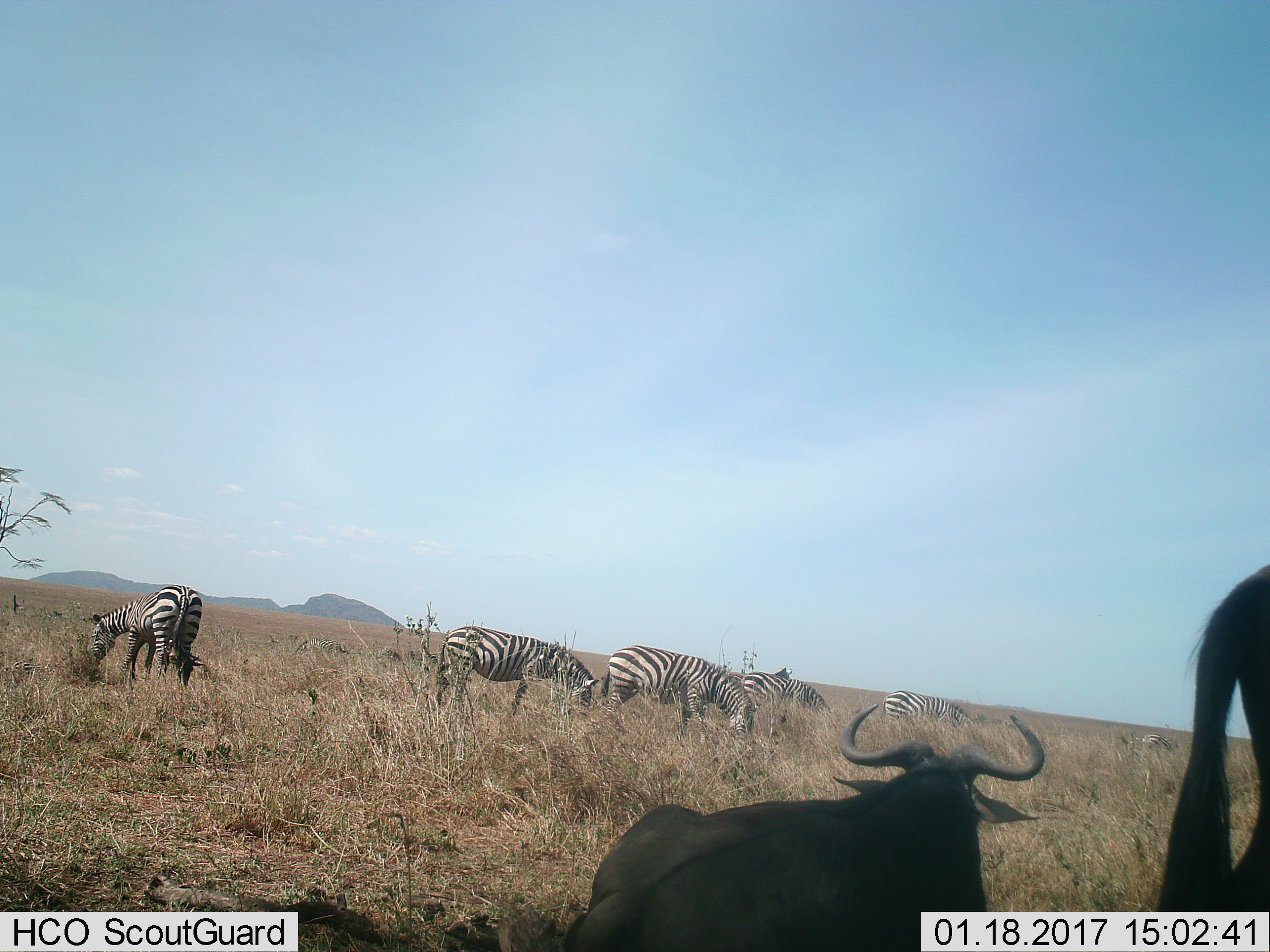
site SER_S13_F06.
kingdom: Animalia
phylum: Chordata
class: Mammalia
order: Artiodactyla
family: Bovidae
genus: Connochaetes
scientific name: Connochaetes taurinus taurinus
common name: blue wildebeest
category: wildebeestblue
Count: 2.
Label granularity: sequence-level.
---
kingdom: Animalia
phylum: Chordata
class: Mammalia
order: Perissodactyla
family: Equidae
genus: Equus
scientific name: Equus quagga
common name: plains zebra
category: zebraplains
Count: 7.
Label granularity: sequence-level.